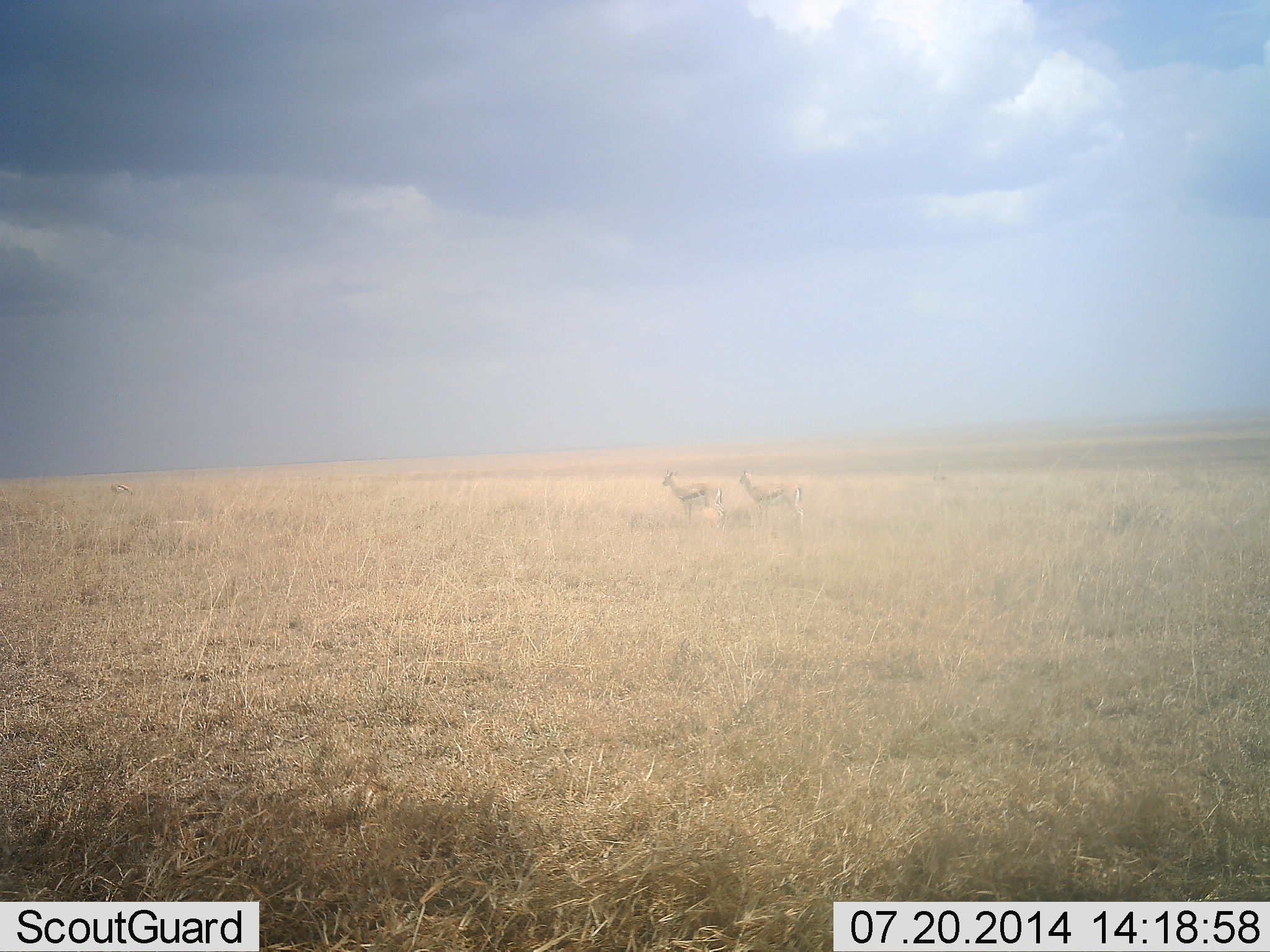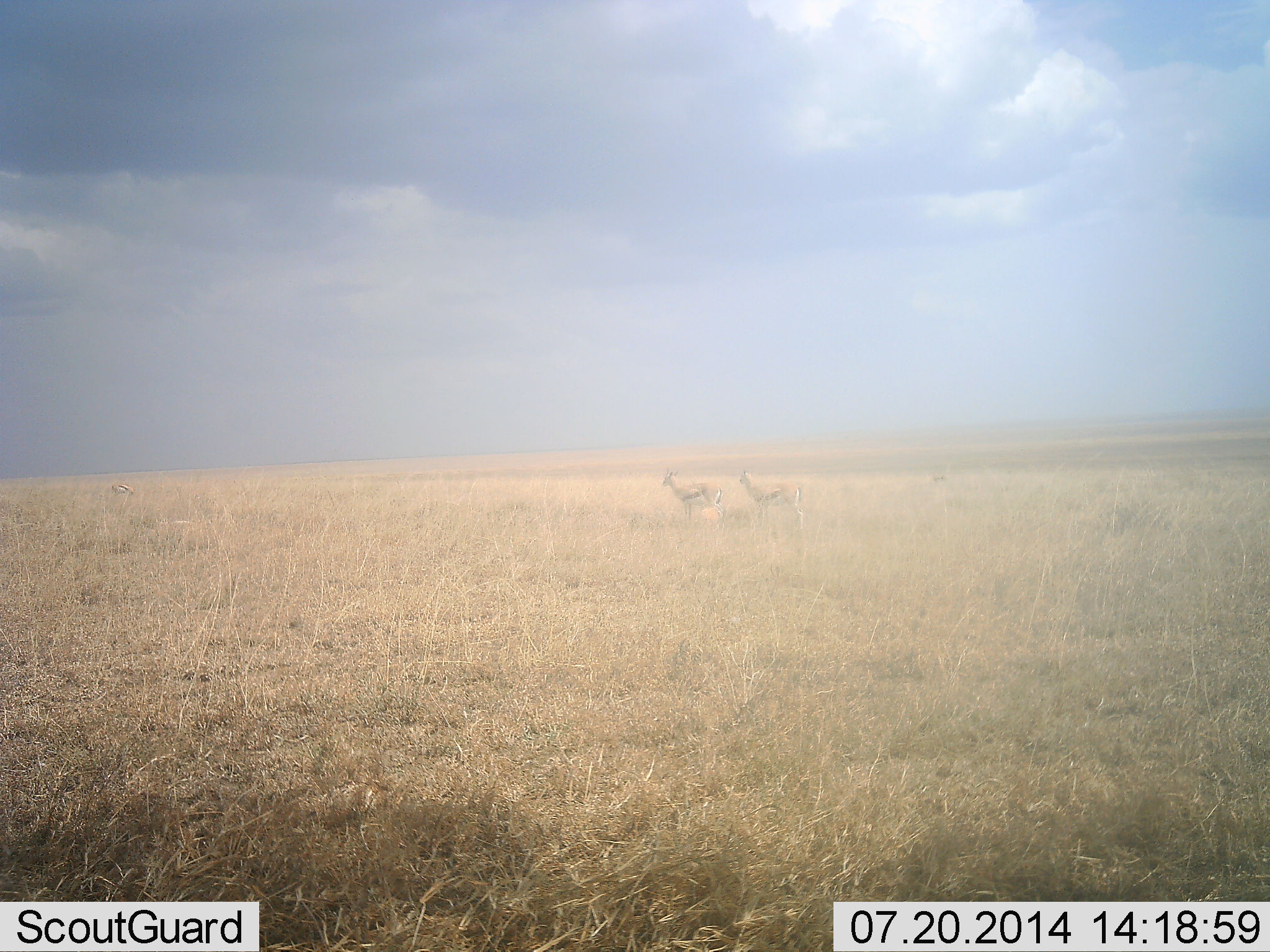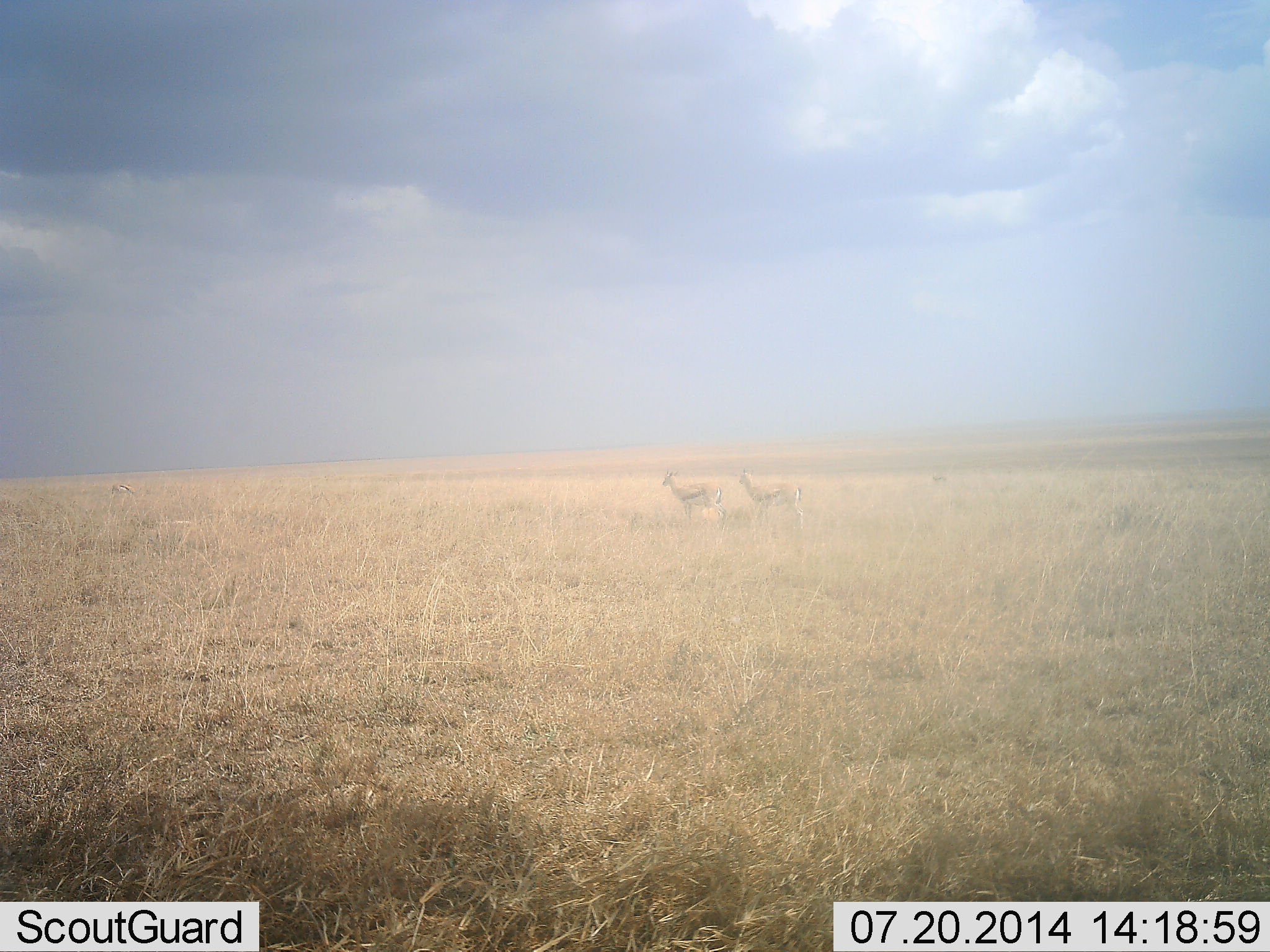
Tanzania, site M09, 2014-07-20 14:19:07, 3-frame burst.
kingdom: Animalia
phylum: Chordata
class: Mammalia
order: Artiodactyla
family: Bovidae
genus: Eudorcas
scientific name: Eudorcas thomsonii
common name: thomson's gazelle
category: gazellethomsons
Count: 2.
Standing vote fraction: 100%.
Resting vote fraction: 10%.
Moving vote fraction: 0%.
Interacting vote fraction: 0%.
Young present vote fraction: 0%.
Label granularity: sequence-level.